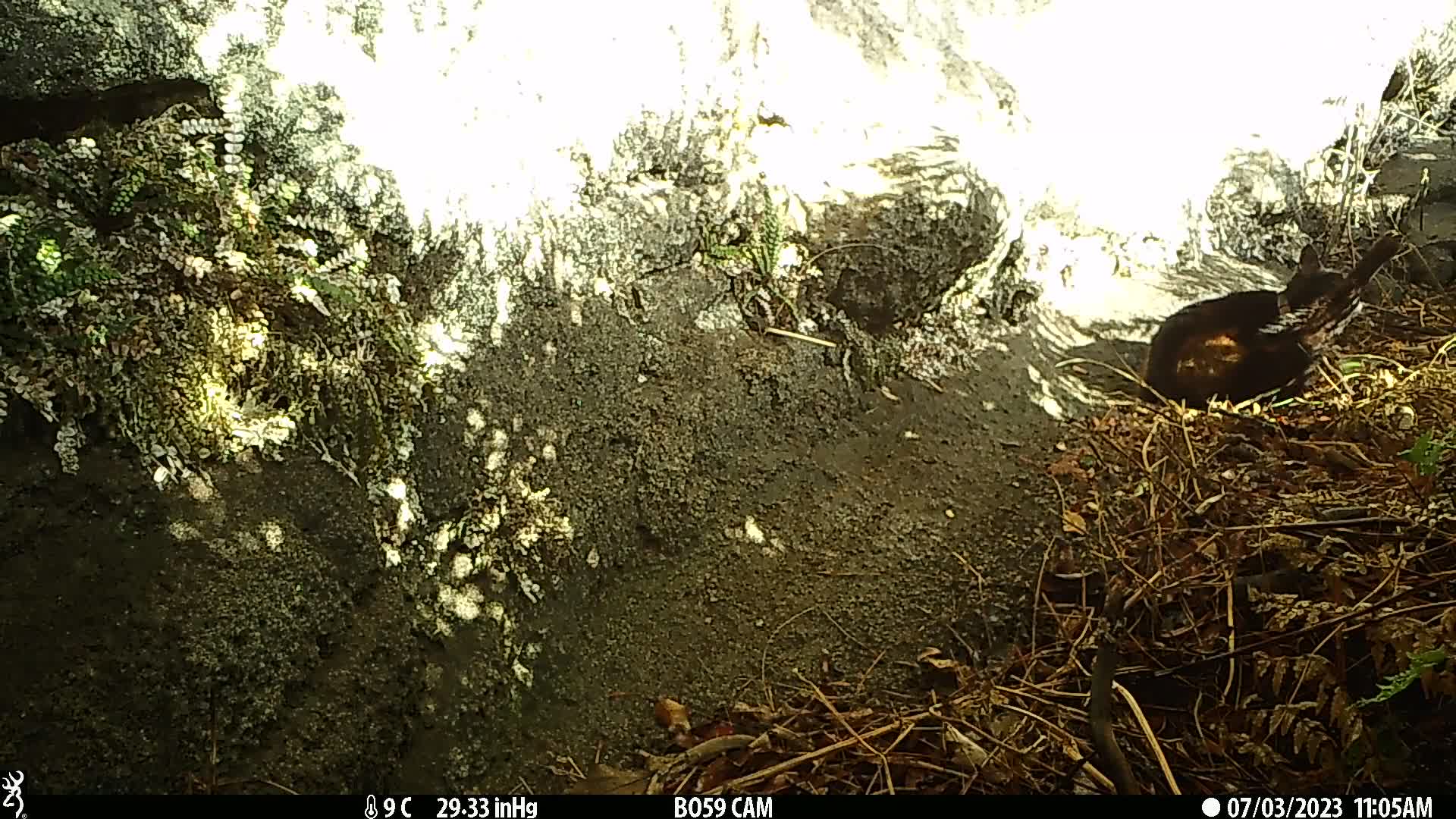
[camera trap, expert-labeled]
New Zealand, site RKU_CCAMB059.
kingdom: Animalia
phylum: Chordata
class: Mammalia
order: Carnivora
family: Felidae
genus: Felis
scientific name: Felis catus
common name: domestic cat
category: cat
Cat (domestic cat) (Felis catus).